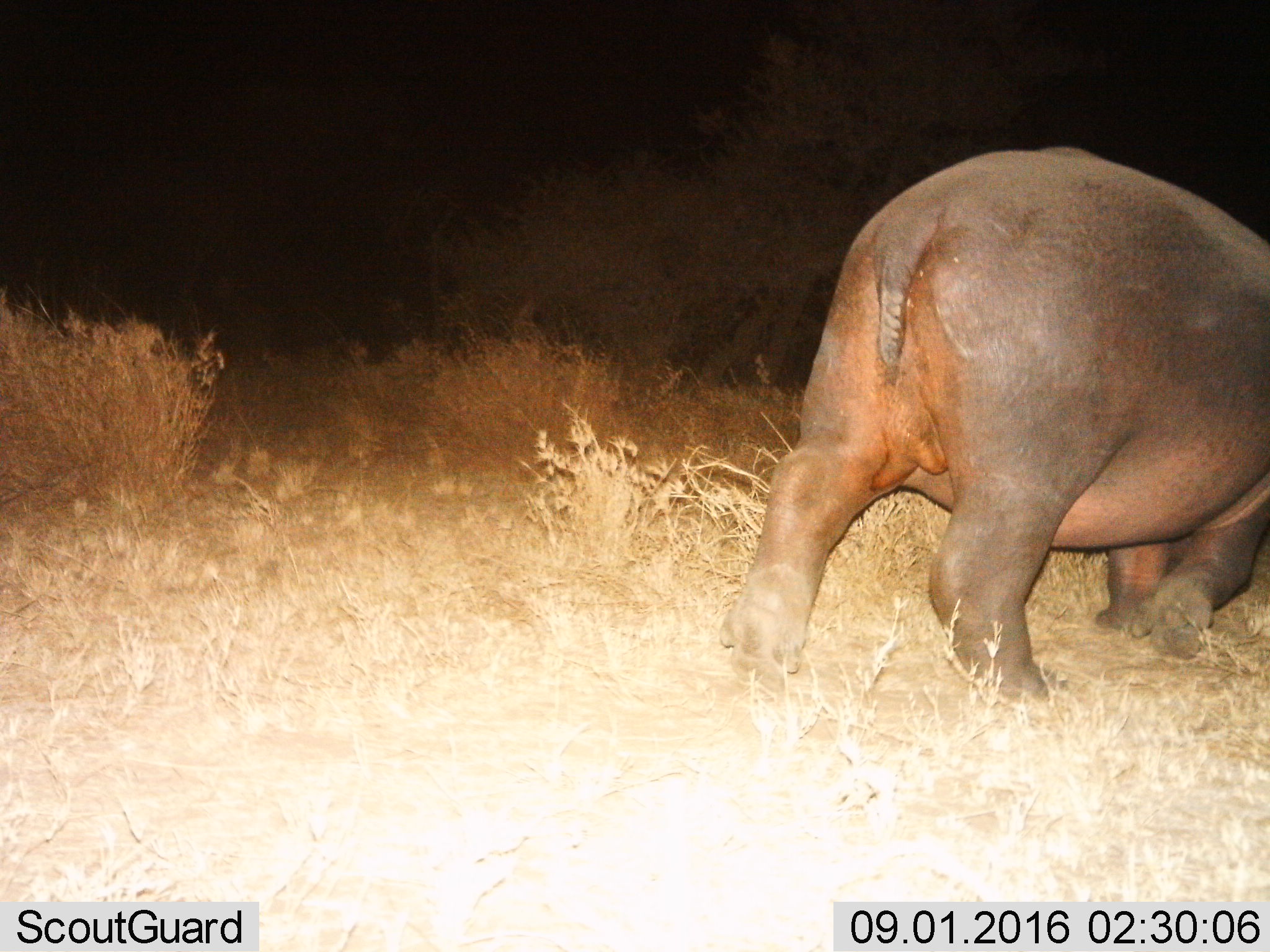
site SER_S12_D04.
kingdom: Animalia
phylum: Chordata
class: Mammalia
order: Artiodactyla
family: Hippopotamidae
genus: Hippopotamus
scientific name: Hippopotamus amphibius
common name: hippopotamus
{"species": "hippopotamus (Hippopotamus amphibius)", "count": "1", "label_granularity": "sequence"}